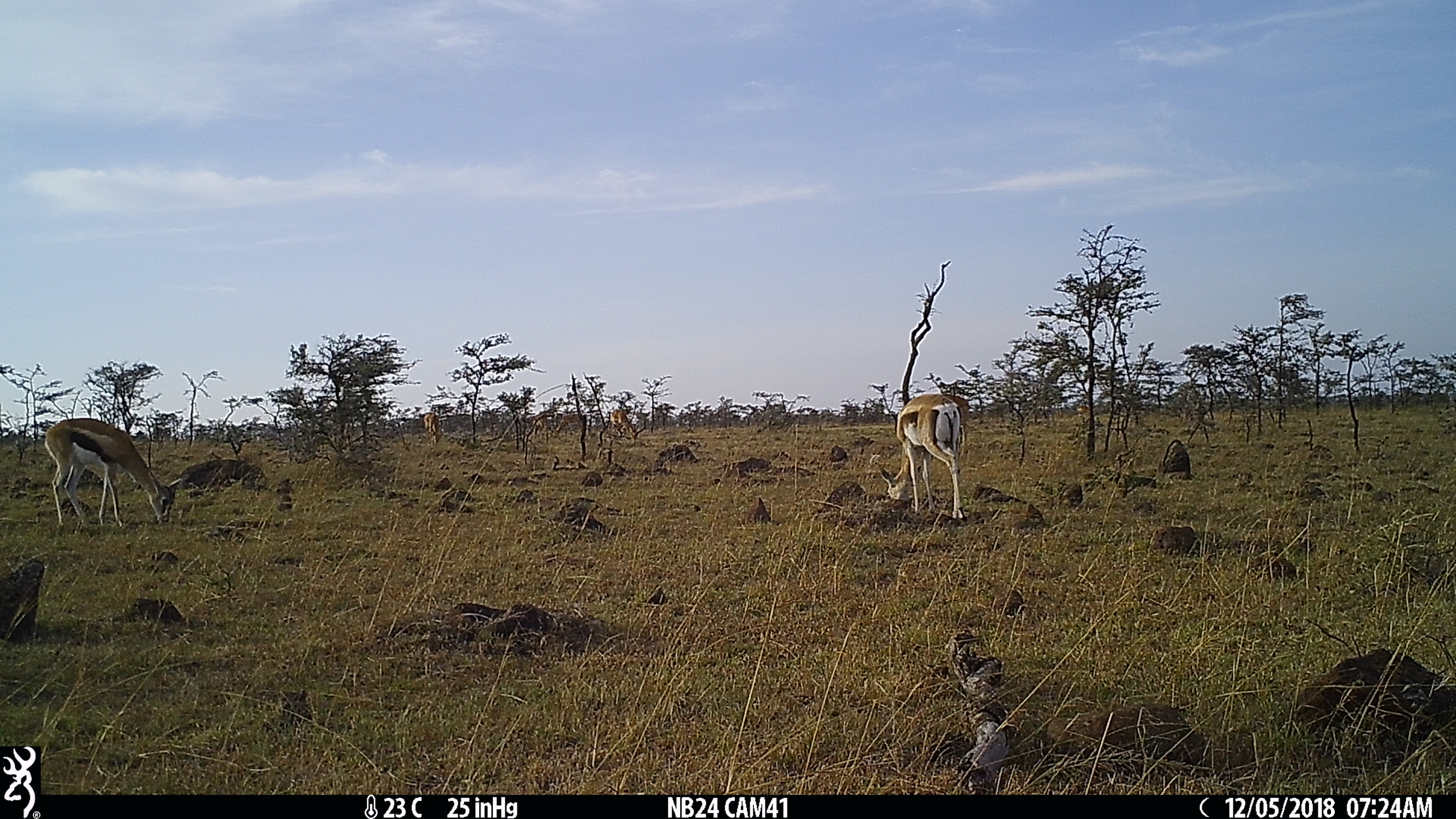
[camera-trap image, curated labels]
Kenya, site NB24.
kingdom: Animalia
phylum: Chordata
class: Mammalia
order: Artiodactyla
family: Bovidae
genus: Aepyceros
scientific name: Aepyceros melampus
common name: impala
Impala (Aepyceros melampus).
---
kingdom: Animalia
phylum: Chordata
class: Mammalia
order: Artiodactyla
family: Bovidae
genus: Nanger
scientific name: Nanger granti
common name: grant's gazelle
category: gazelle grants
Gazelle grants (grant's gazelle) (Nanger granti).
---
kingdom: Animalia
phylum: Chordata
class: Mammalia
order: Artiodactyla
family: Bovidae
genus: Eudorcas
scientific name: Eudorcas thomsonii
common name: thomon's gazelle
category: gazelle thomsons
Gazelle thomsons (thomon's gazelle) (Eudorcas thomsonii).